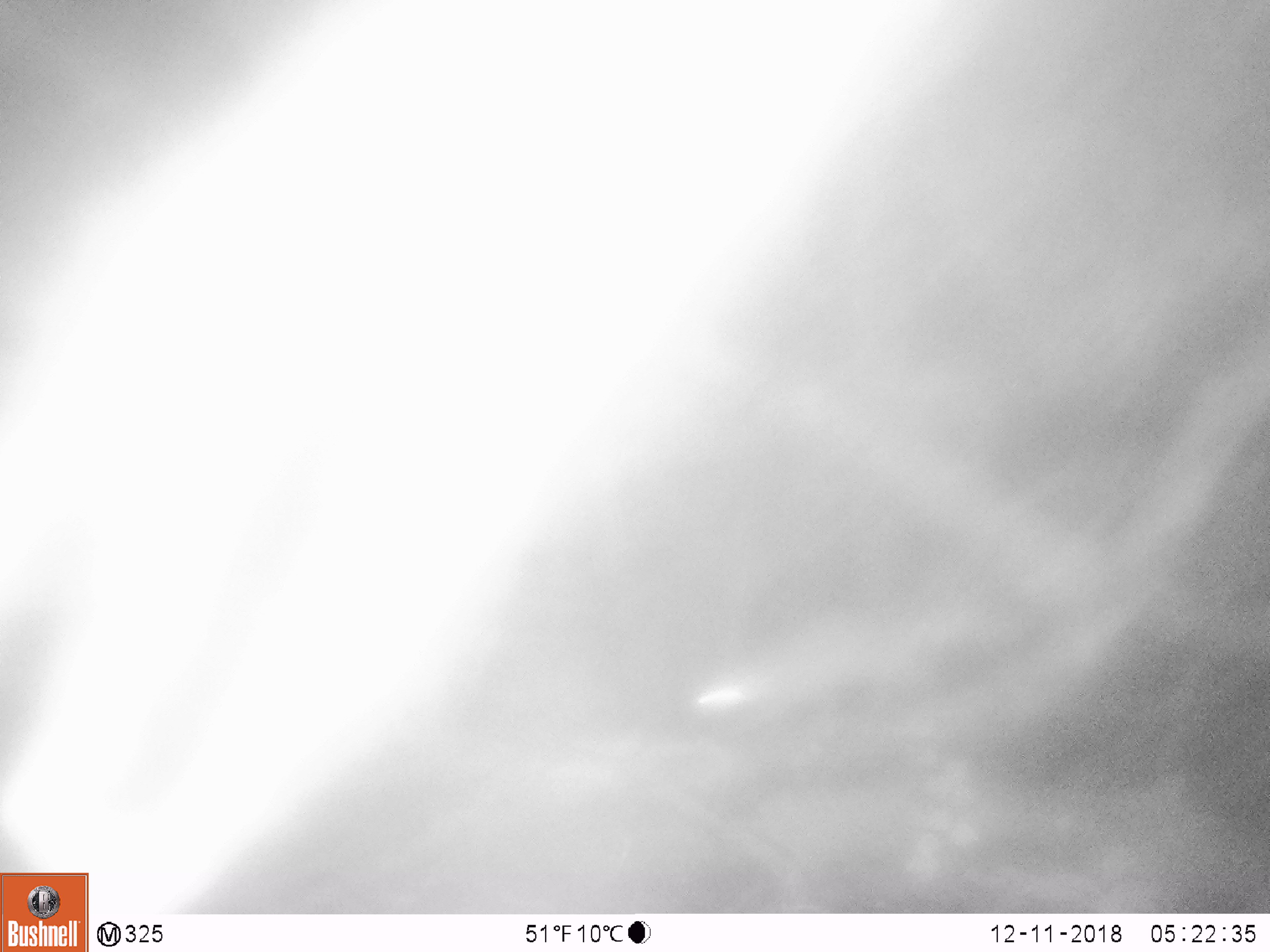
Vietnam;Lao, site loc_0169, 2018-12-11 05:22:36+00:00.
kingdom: Animalia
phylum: Chordata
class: Mammalia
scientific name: Mammalia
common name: mammal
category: unidentified small mammal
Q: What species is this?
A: Unidentified small mammal (mammal) (Mammalia).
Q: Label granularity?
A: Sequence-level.